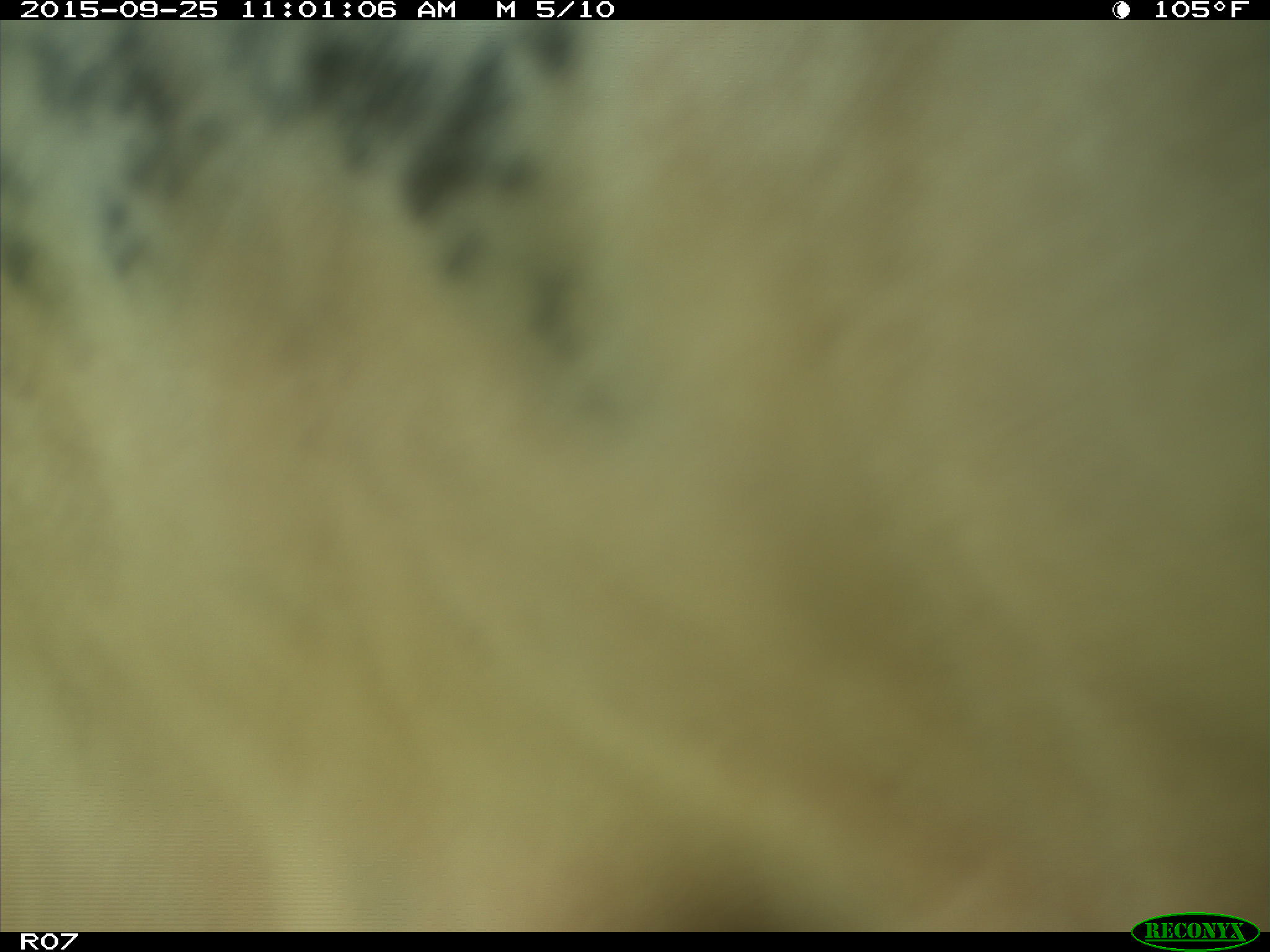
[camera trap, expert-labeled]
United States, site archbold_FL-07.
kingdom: Animalia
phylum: Chordata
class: Mammalia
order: Artiodactyla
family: Bovidae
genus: Bos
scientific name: Bos taurus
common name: domestic cow